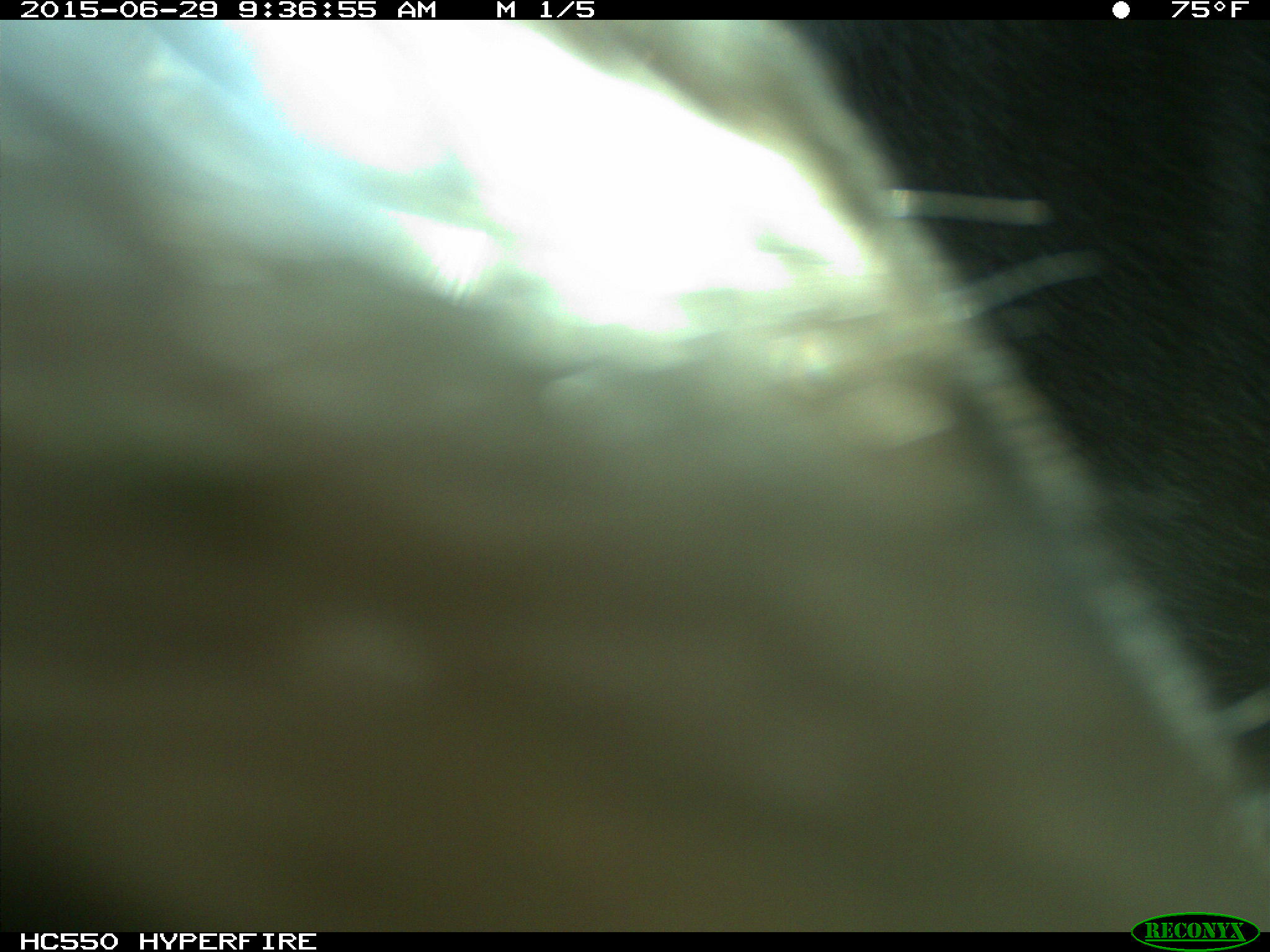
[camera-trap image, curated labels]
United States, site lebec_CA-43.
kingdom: Animalia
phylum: Chordata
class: Mammalia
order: Artiodactyla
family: Bovidae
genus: Bos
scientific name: Bos taurus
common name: domestic cow